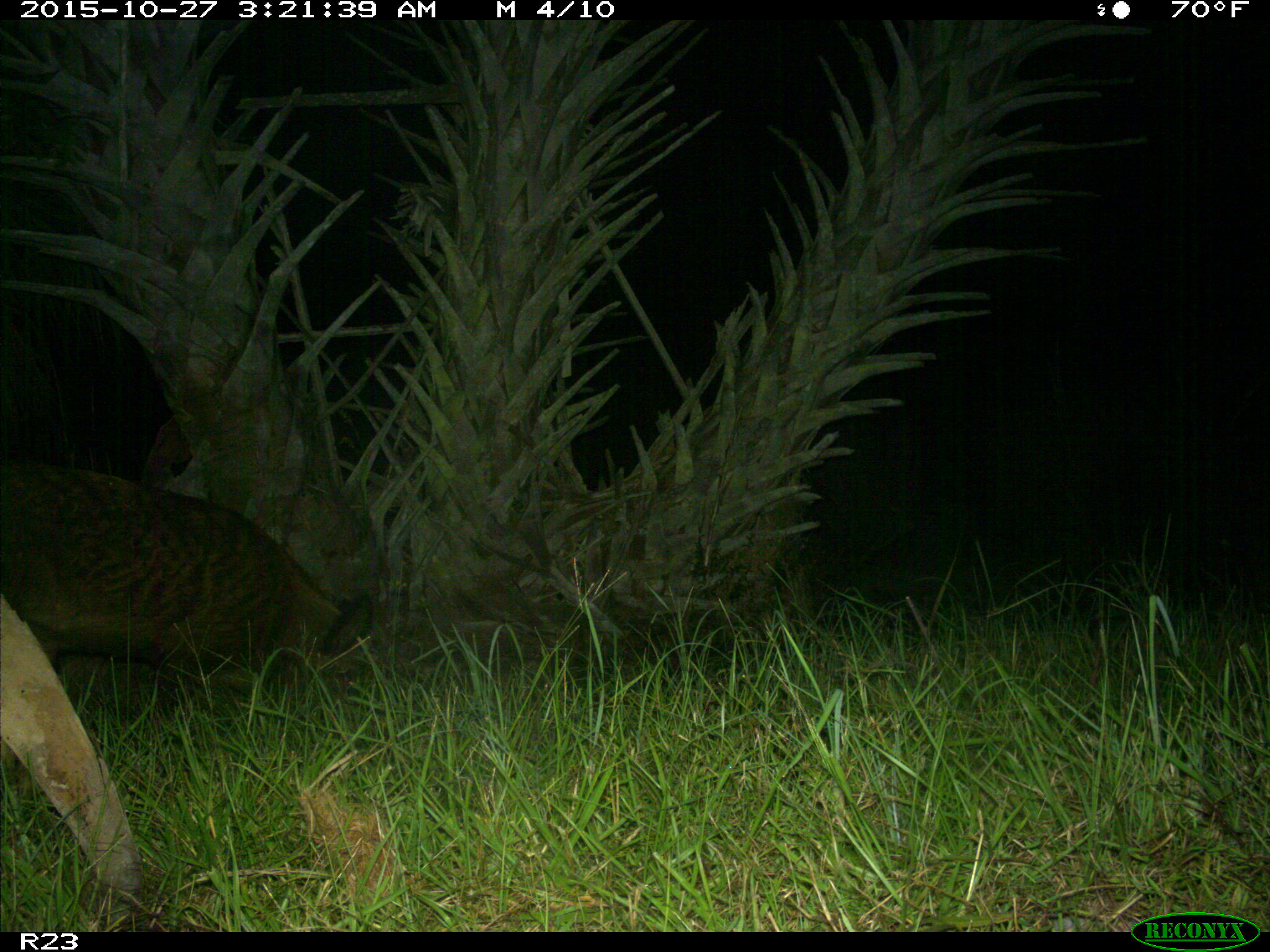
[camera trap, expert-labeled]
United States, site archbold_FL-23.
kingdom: Animalia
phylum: Chordata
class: Mammalia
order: Artiodactyla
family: Suidae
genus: Sus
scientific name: Sus scrofa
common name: wild boar